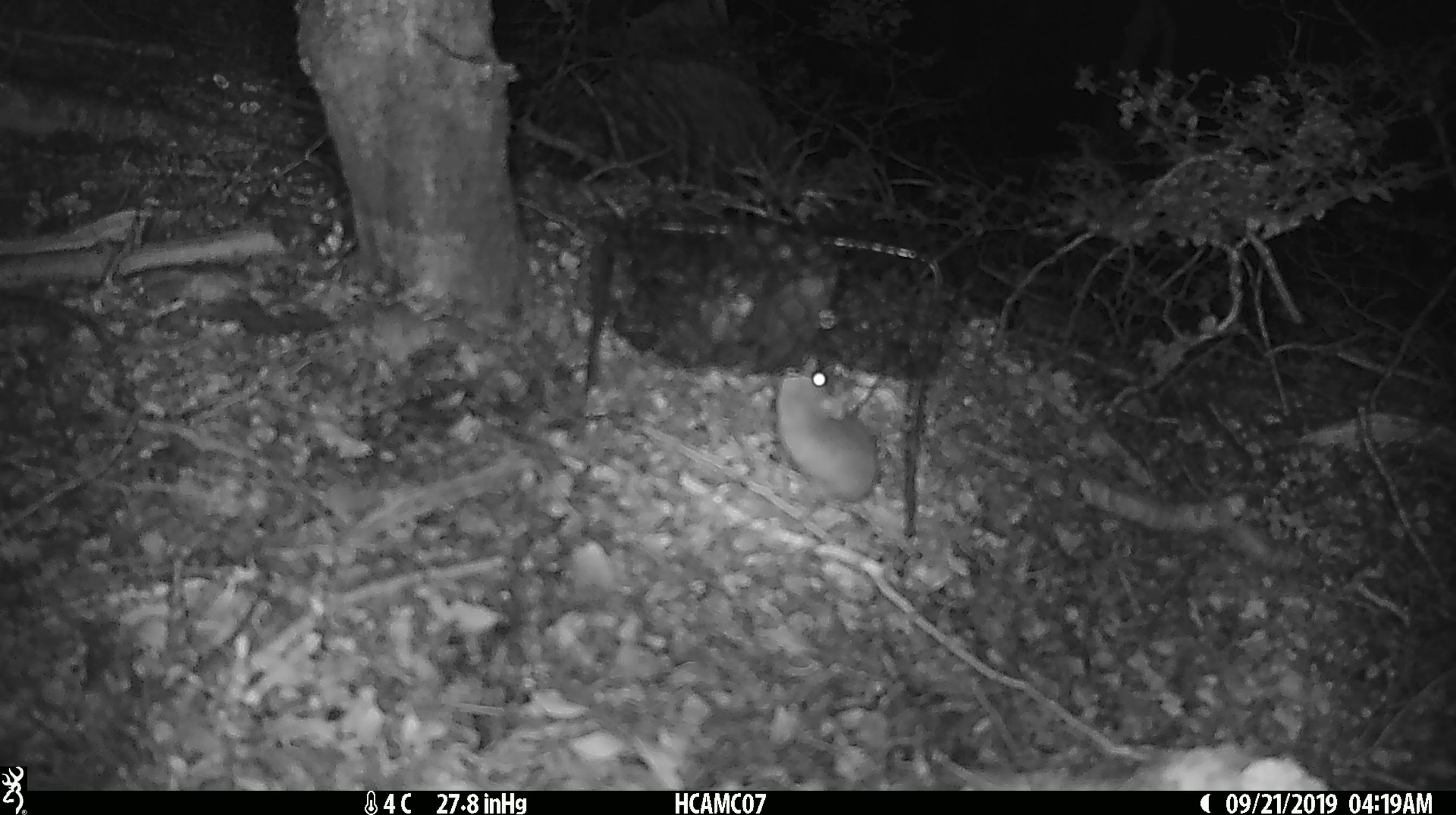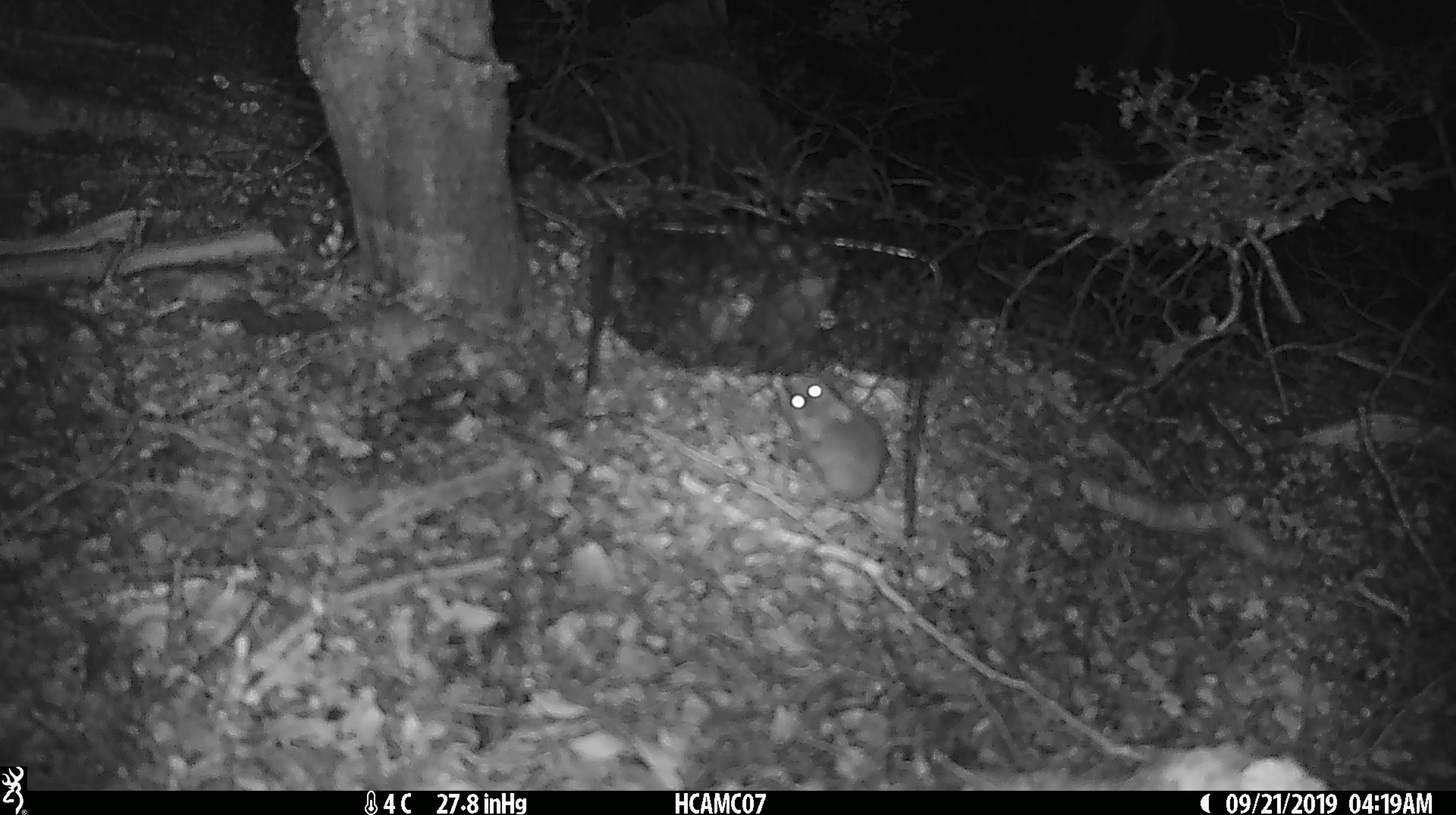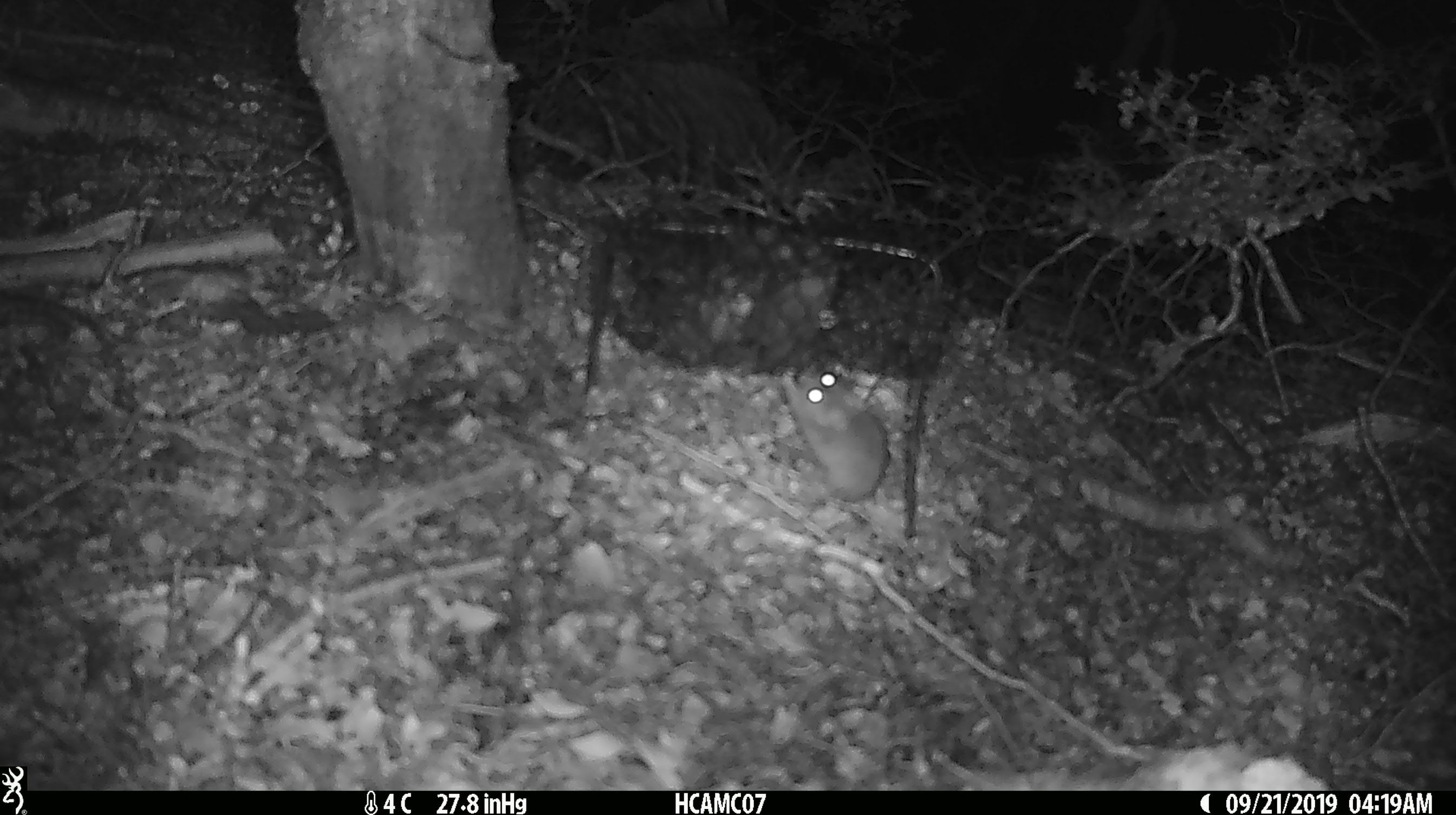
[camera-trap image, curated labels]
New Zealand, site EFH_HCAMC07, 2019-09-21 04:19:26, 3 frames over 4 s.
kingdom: Animalia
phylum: Chordata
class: Mammalia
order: Rodentia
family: Muridae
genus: Mus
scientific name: Mus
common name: mouse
Mouse (Mus).